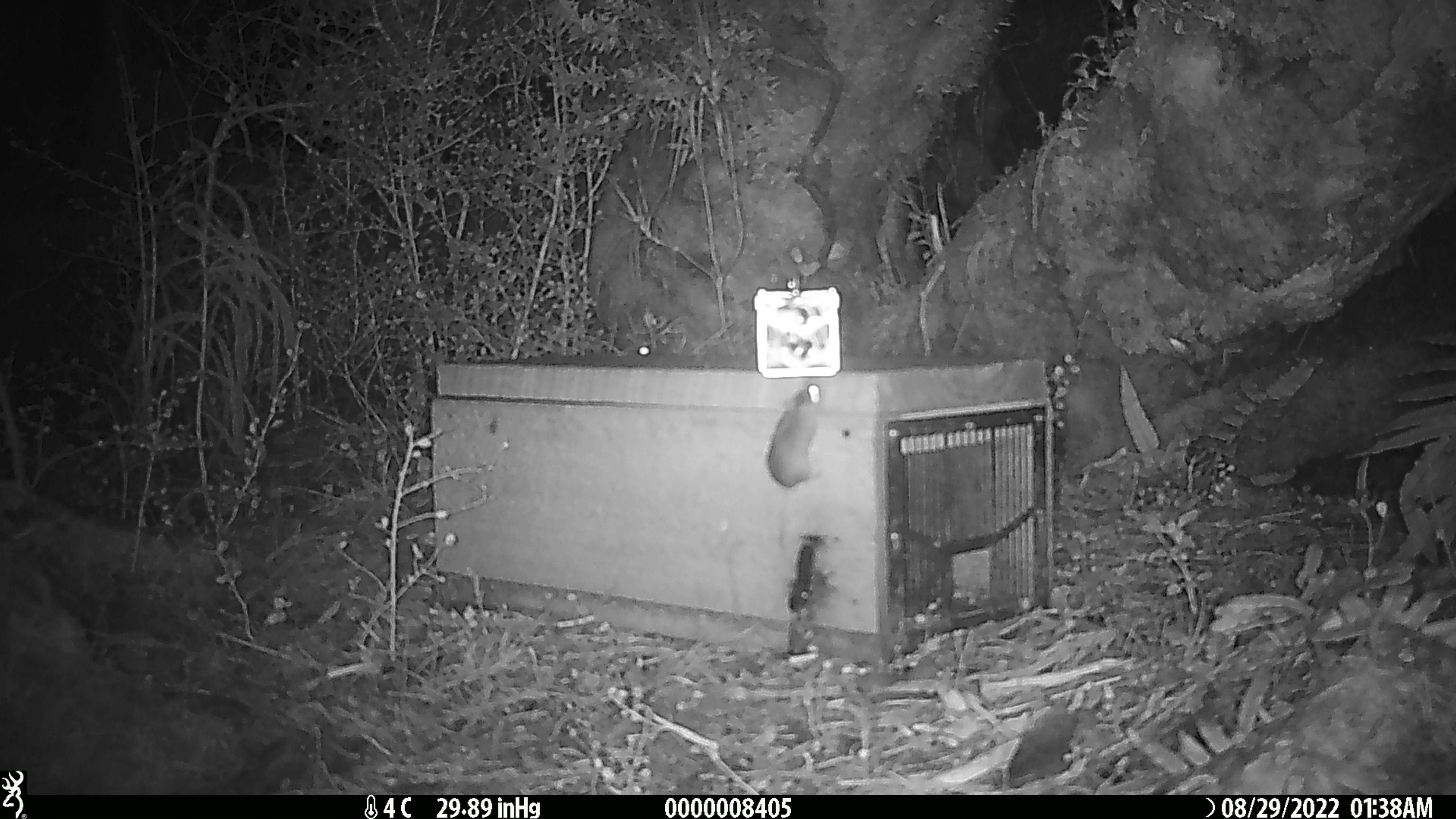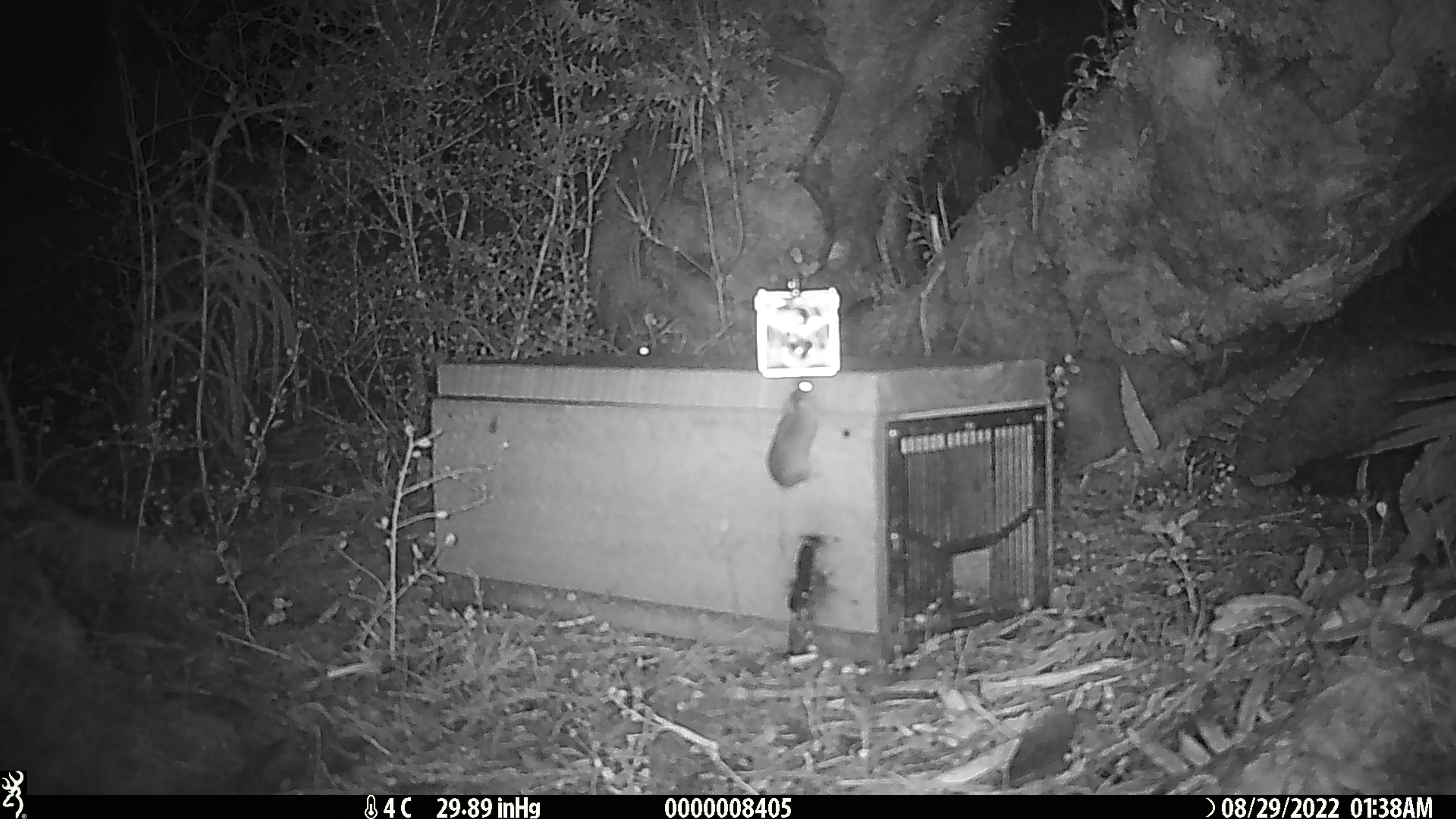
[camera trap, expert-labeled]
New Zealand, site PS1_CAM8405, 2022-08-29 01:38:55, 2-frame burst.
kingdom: Animalia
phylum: Chordata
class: Mammalia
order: Rodentia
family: Muridae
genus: Mus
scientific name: Mus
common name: mouse